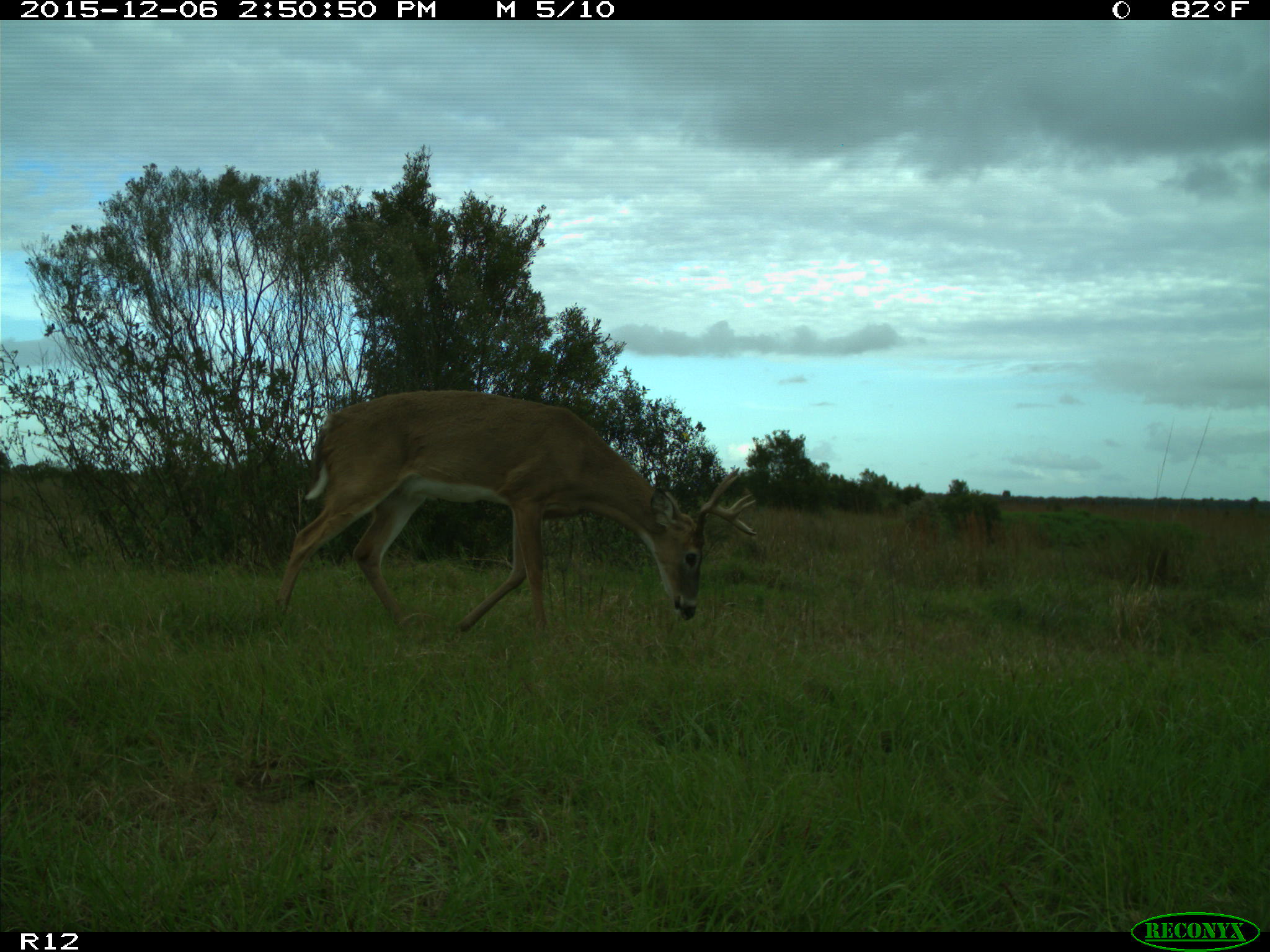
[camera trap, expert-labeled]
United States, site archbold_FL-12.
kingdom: Animalia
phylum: Chordata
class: Mammalia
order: Artiodactyla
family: Cervidae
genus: Odocoileus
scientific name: Odocoileus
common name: deer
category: unidentified deer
Unidentified deer (deer) (Odocoileus).